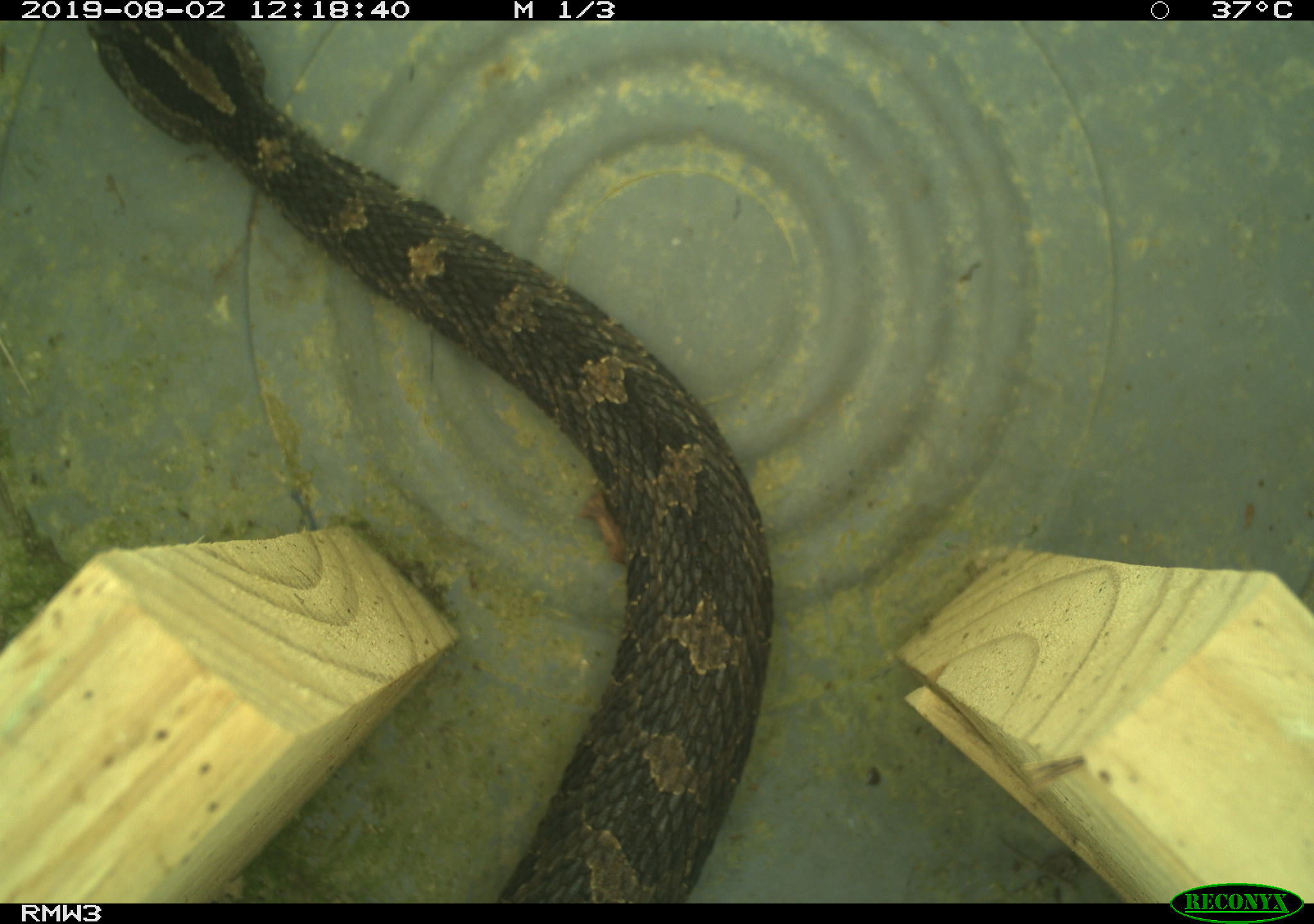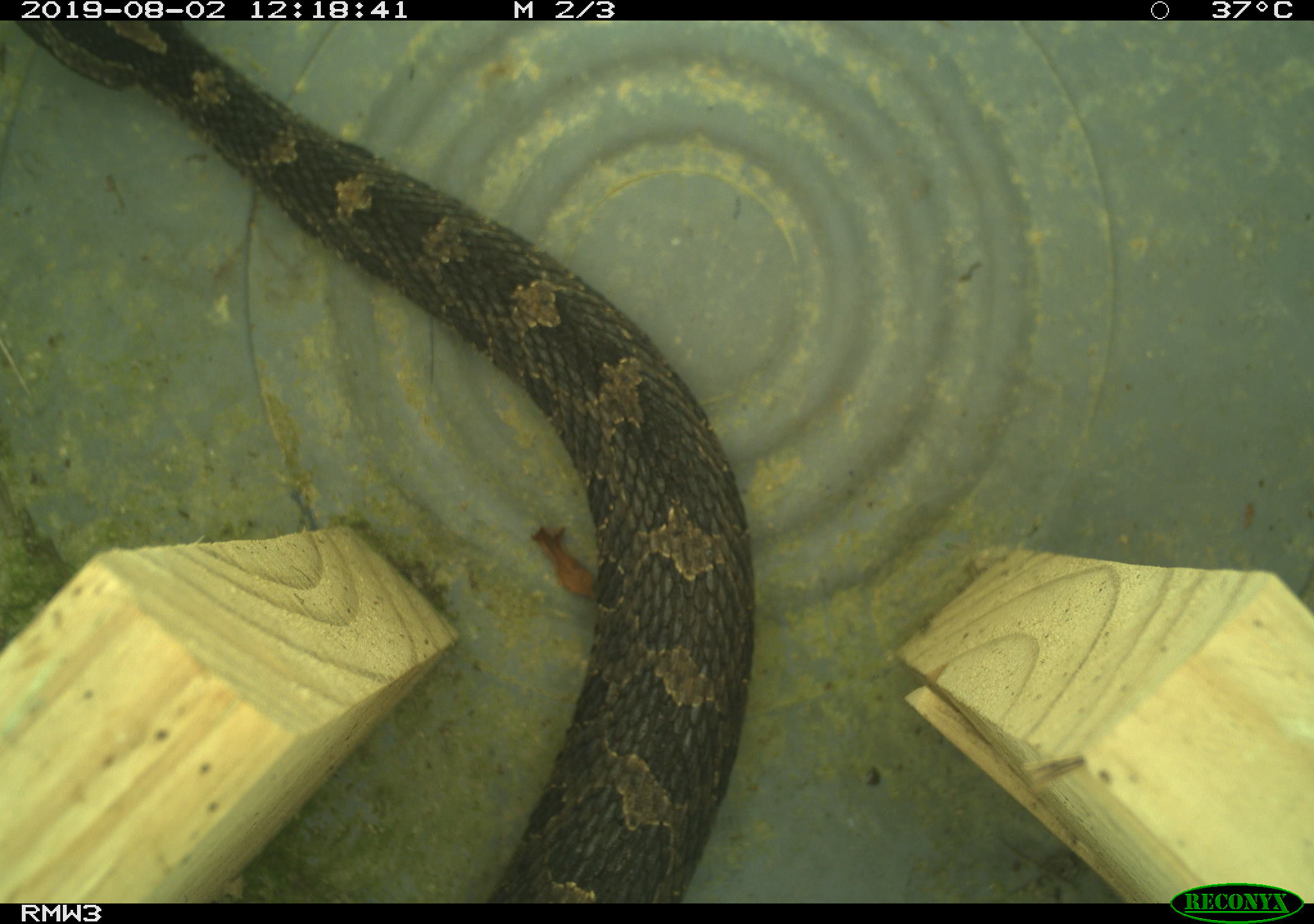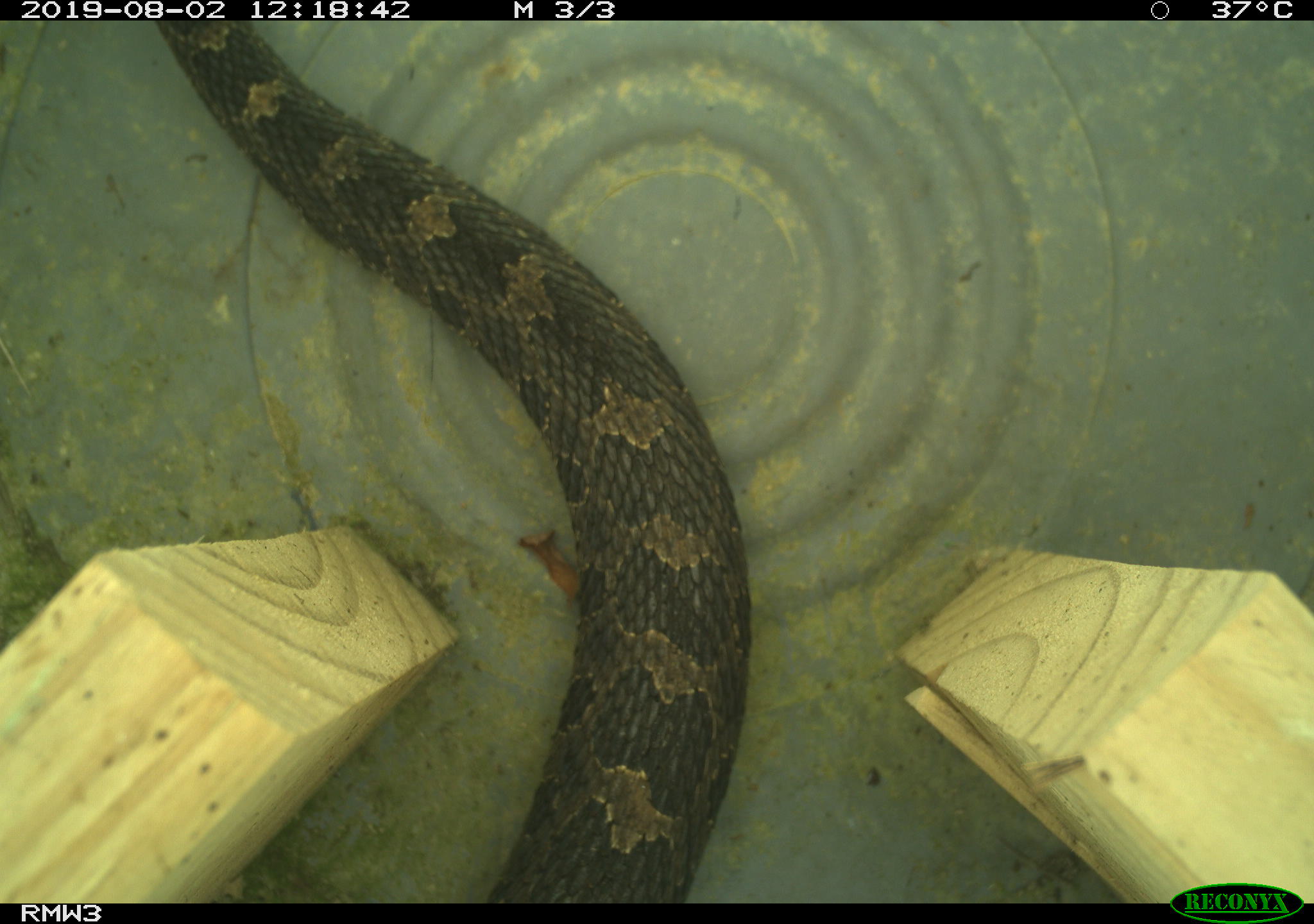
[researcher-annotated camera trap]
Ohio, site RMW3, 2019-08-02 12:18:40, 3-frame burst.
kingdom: Animalia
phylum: Chordata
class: Reptilia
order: Squamata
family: Viperidae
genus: Sistrurus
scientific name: Sistrurus catenatus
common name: eastern massasauga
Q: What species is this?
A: Eastern massasauga (Sistrurus catenatus).